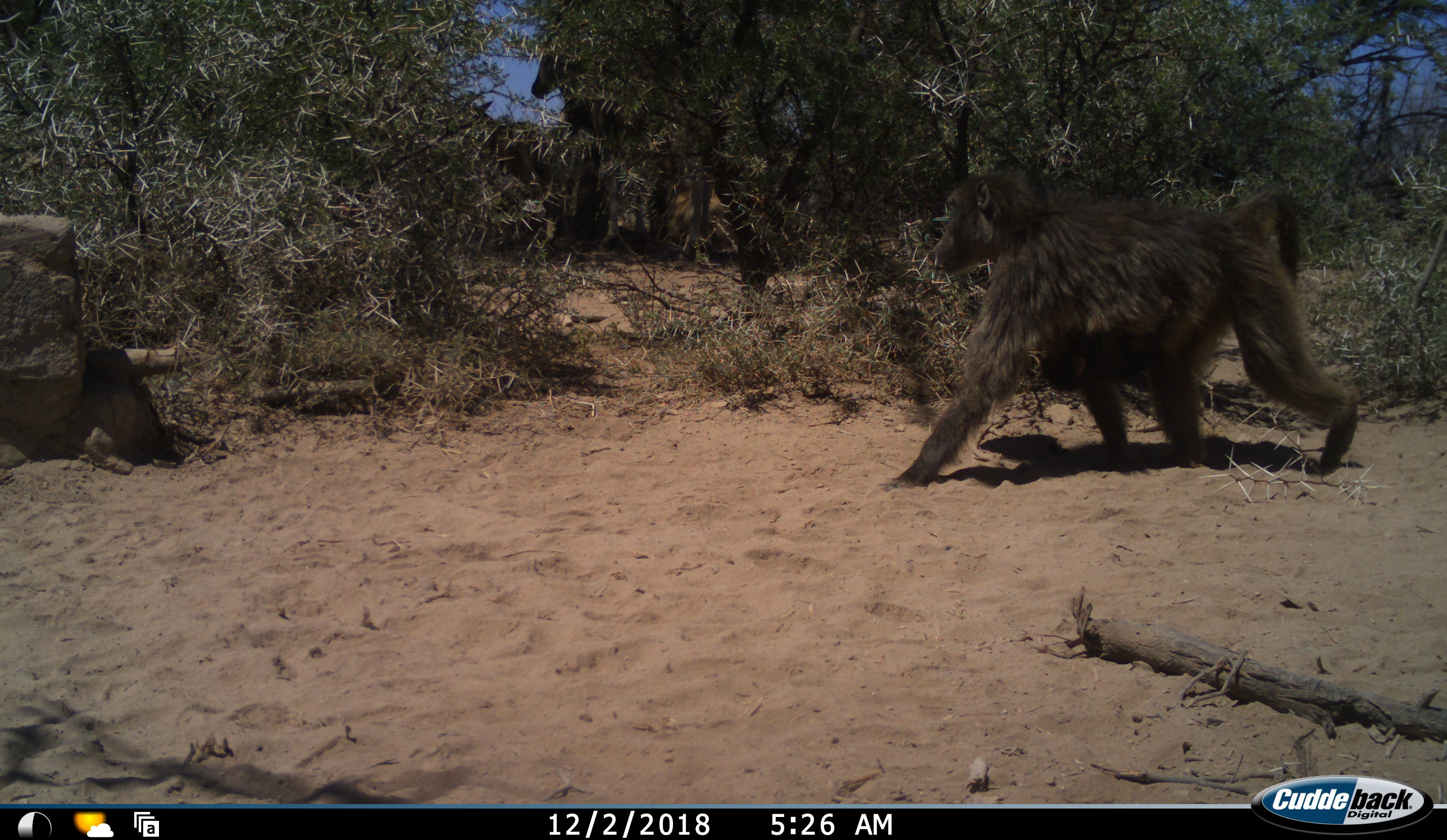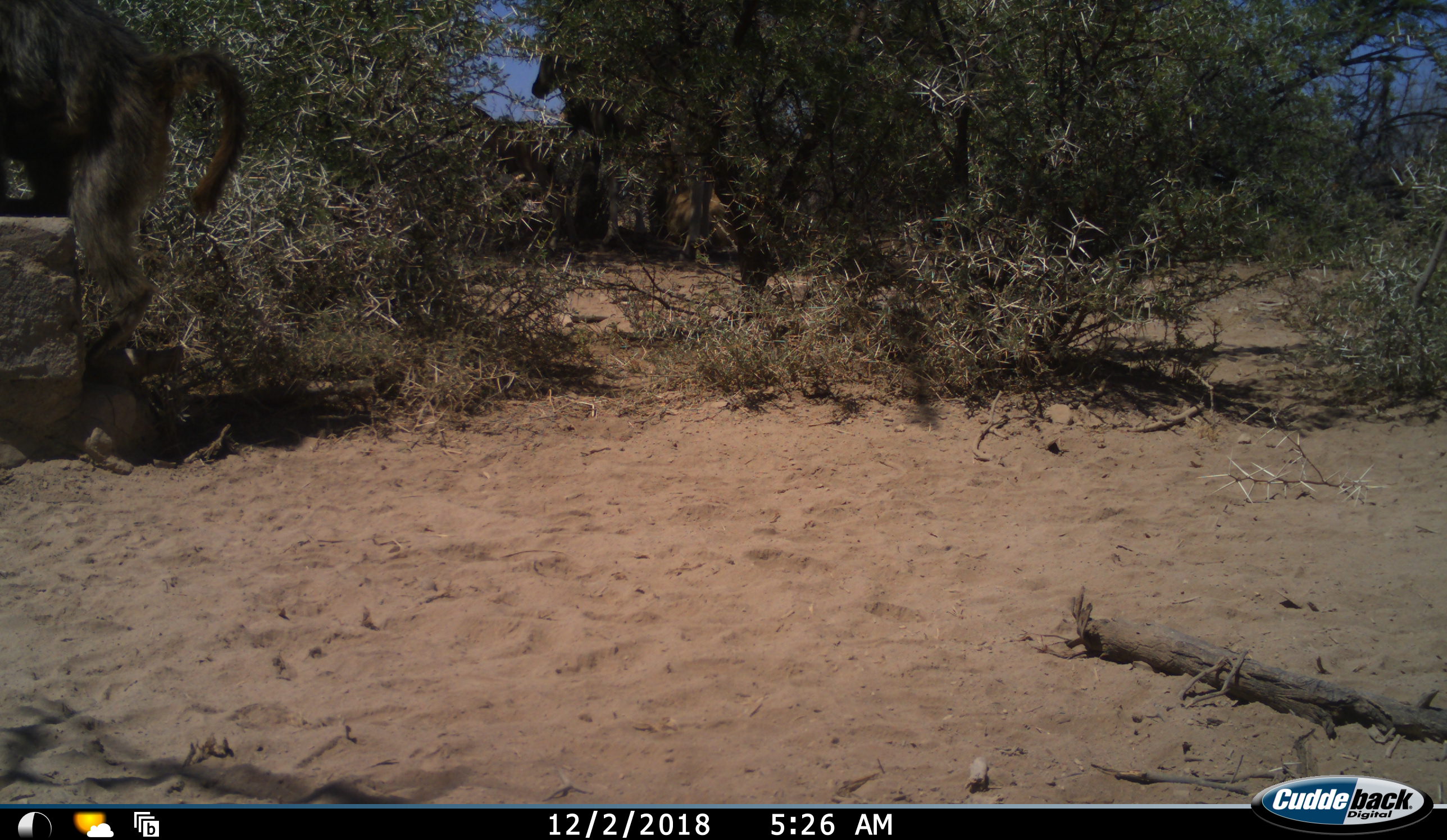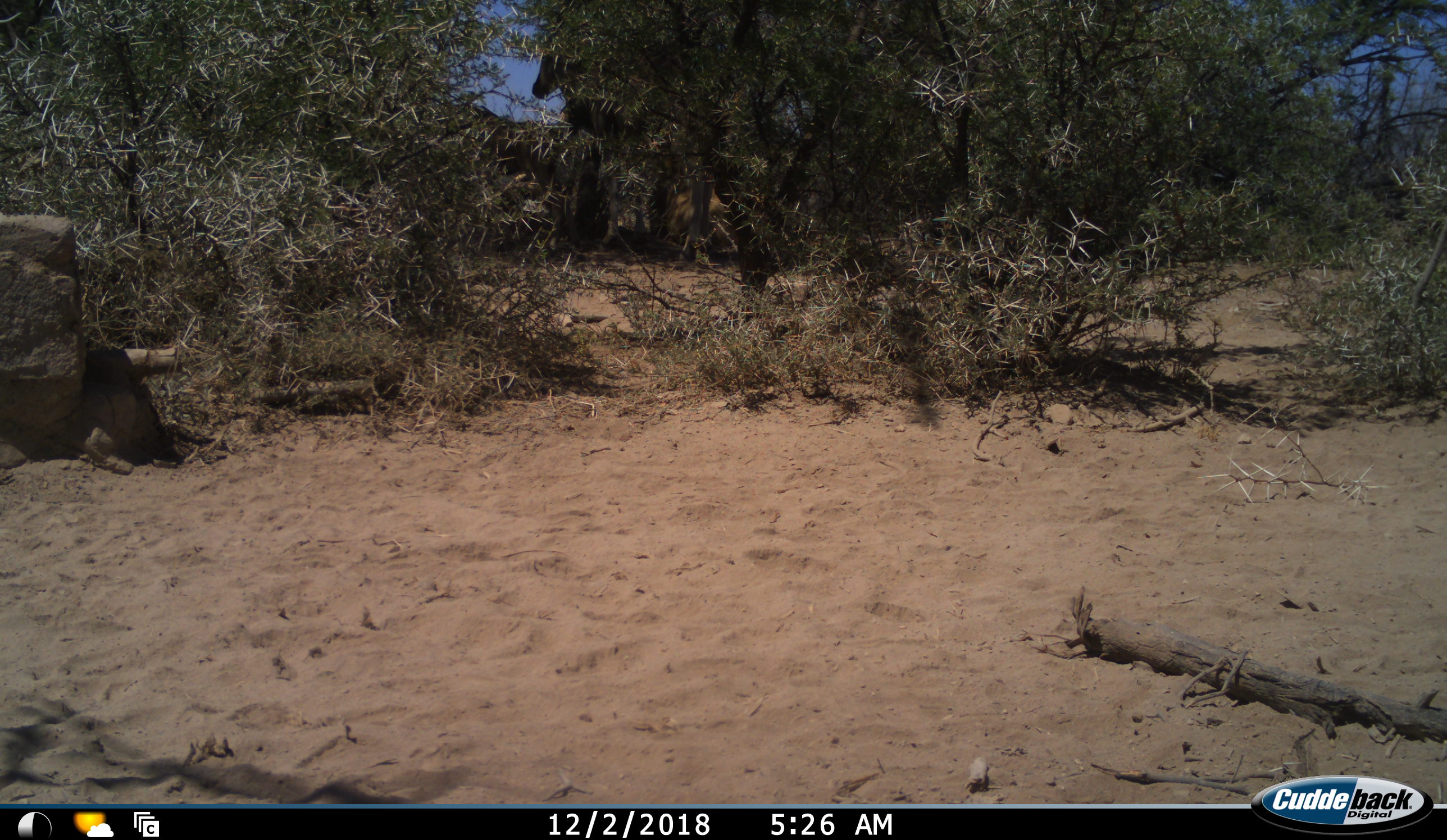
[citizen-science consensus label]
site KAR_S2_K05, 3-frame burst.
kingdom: Animalia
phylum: Chordata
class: Mammalia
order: Primates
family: Cercopithecidae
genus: Papio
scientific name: Papio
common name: baboon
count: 1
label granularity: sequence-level